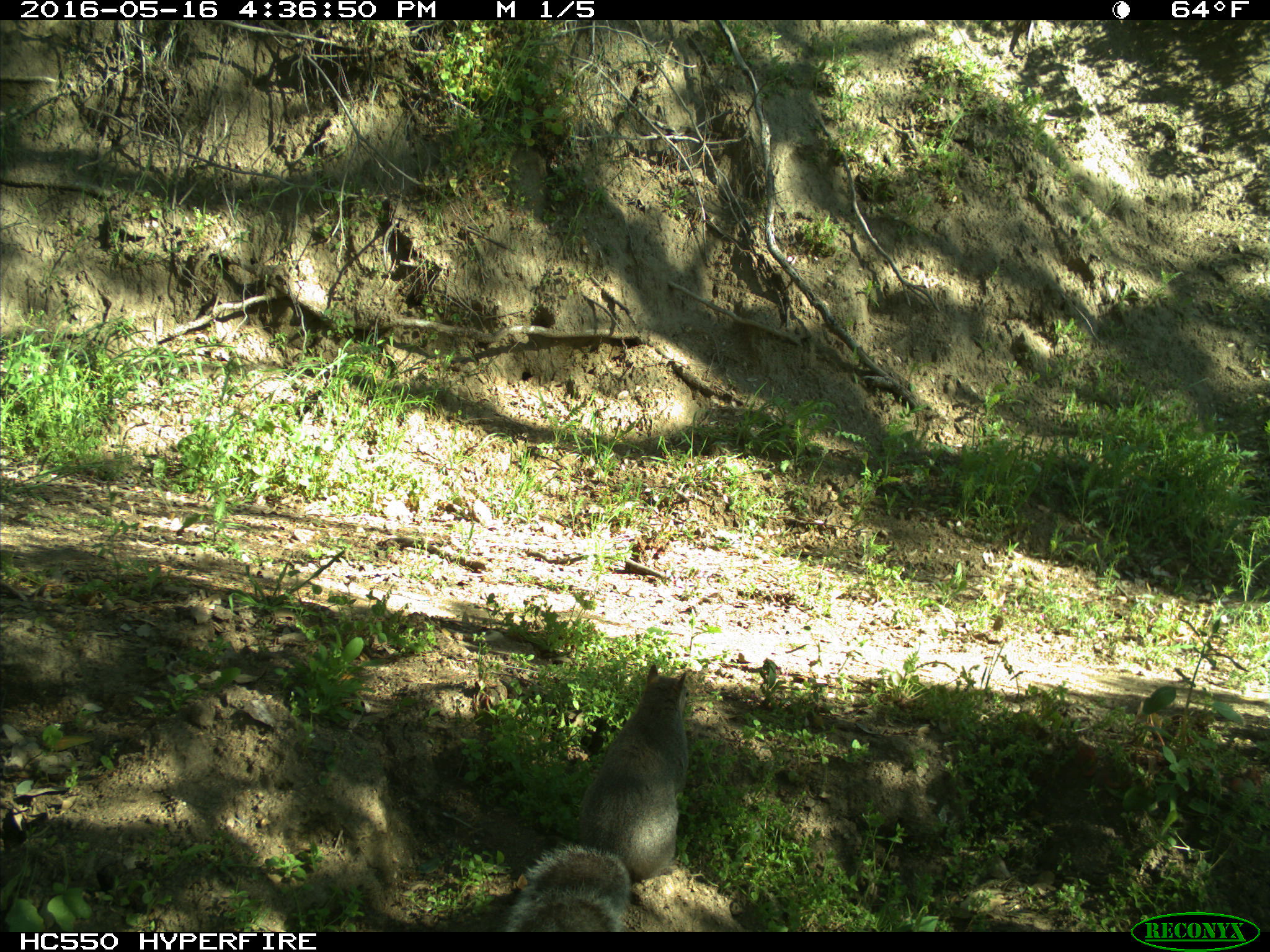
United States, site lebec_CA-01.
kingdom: Animalia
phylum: Chordata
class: Mammalia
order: Rodentia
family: Sciuridae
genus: Sciurus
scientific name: Sciurus carolinensis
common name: eastern gray squirrel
Sciurus carolinensis (eastern gray squirrel).